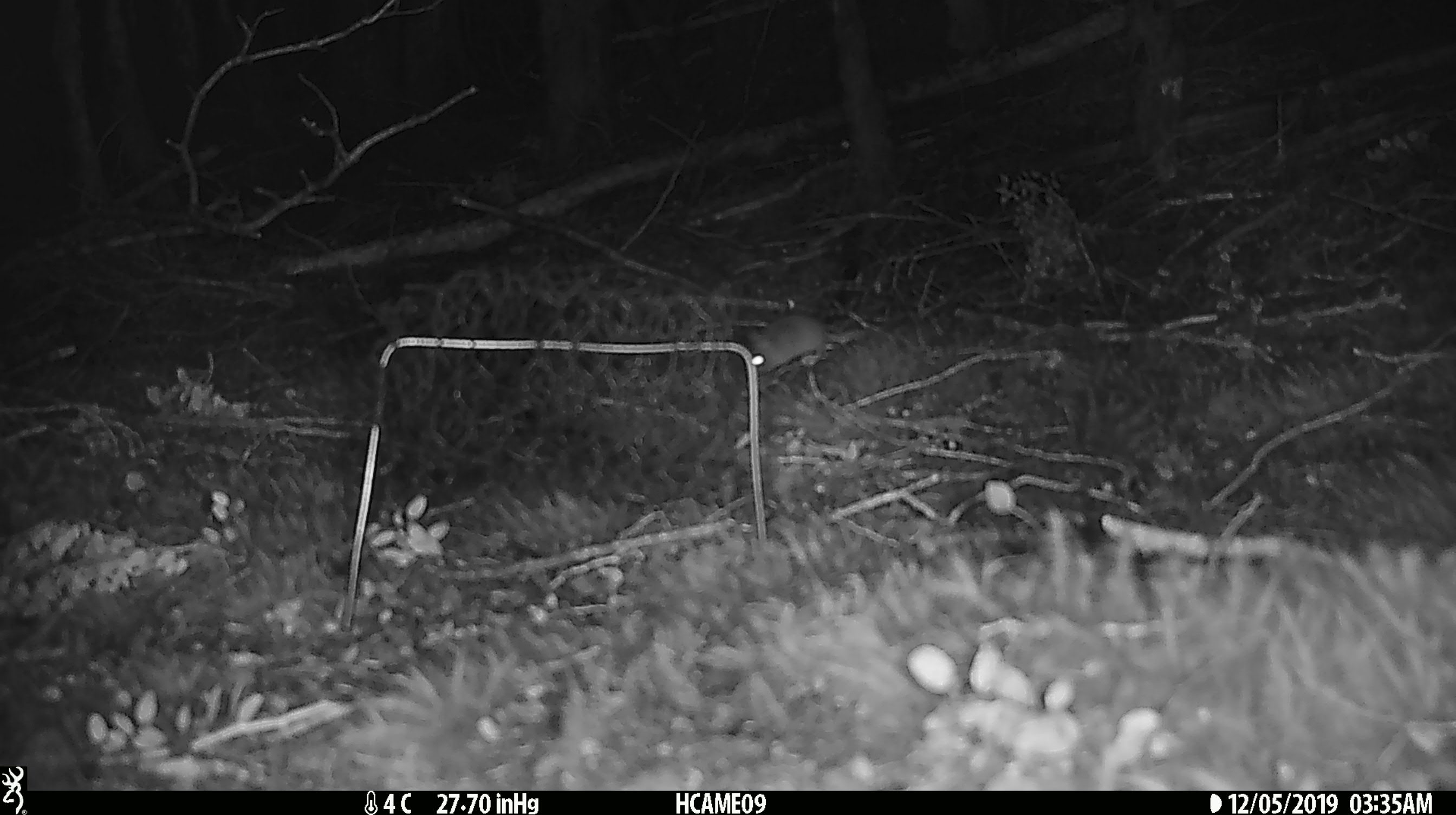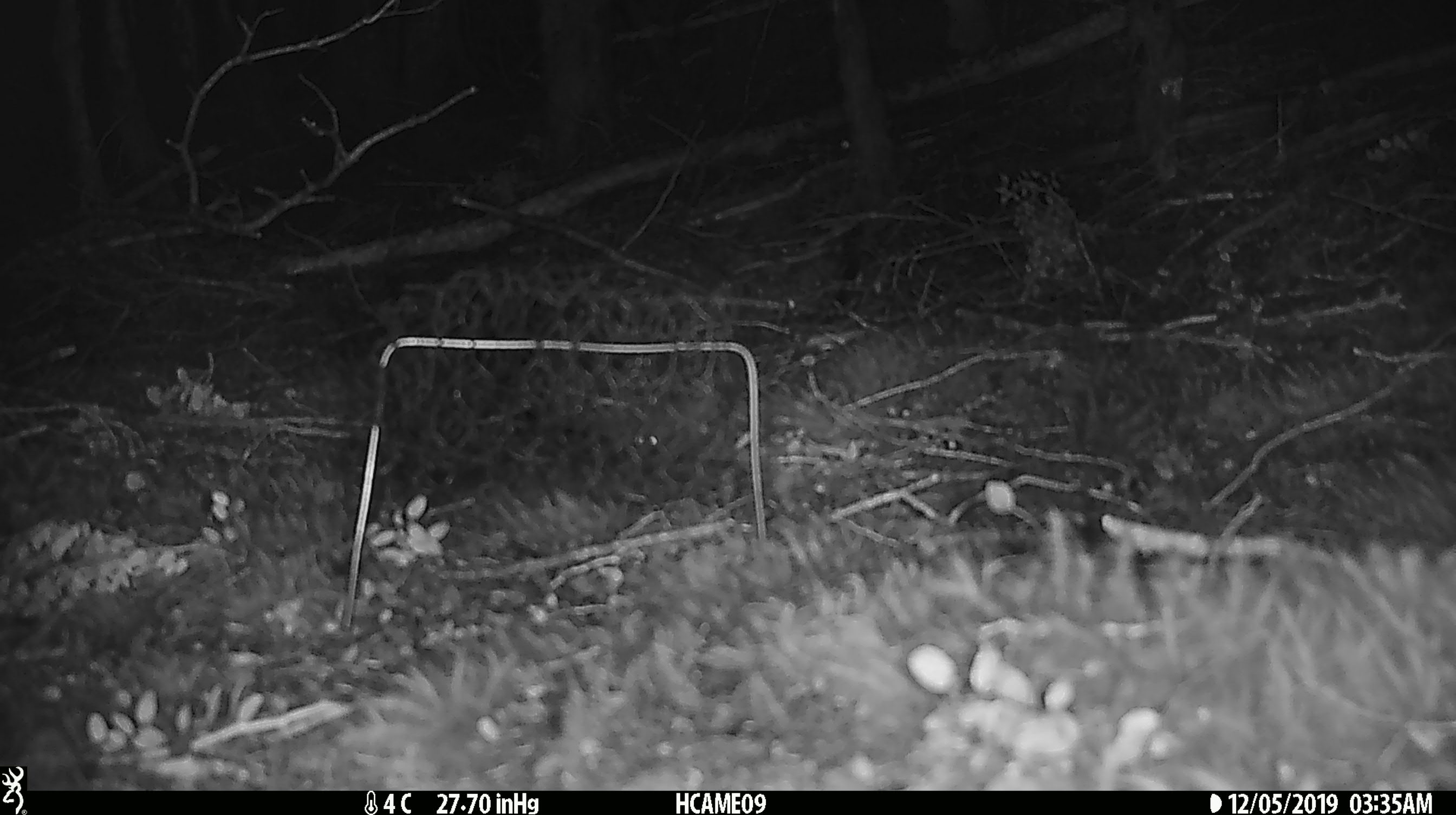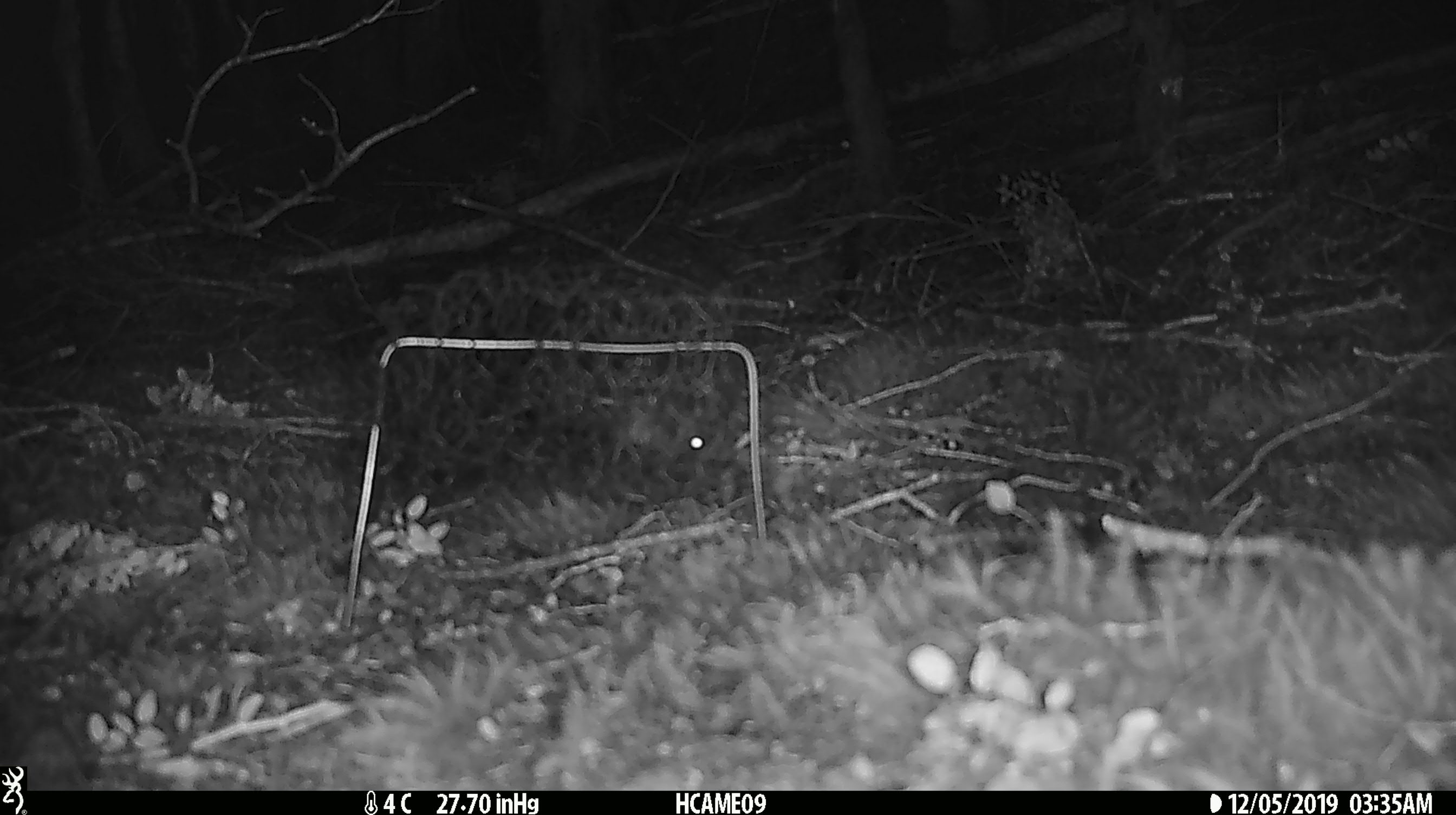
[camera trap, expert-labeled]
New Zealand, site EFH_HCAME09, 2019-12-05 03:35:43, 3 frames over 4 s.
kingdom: Animalia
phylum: Chordata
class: Mammalia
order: Rodentia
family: Muridae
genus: Mus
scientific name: Mus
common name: mouse